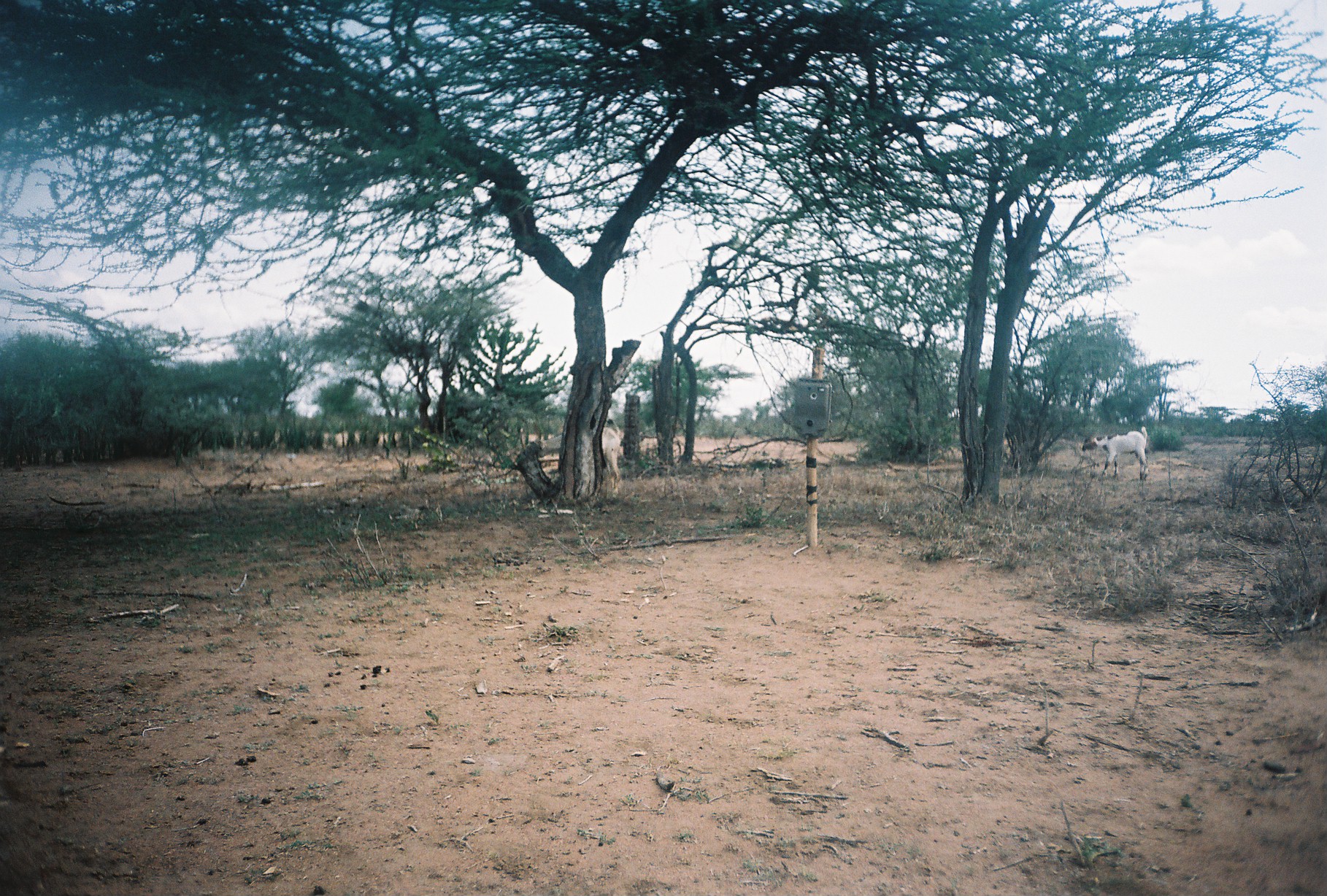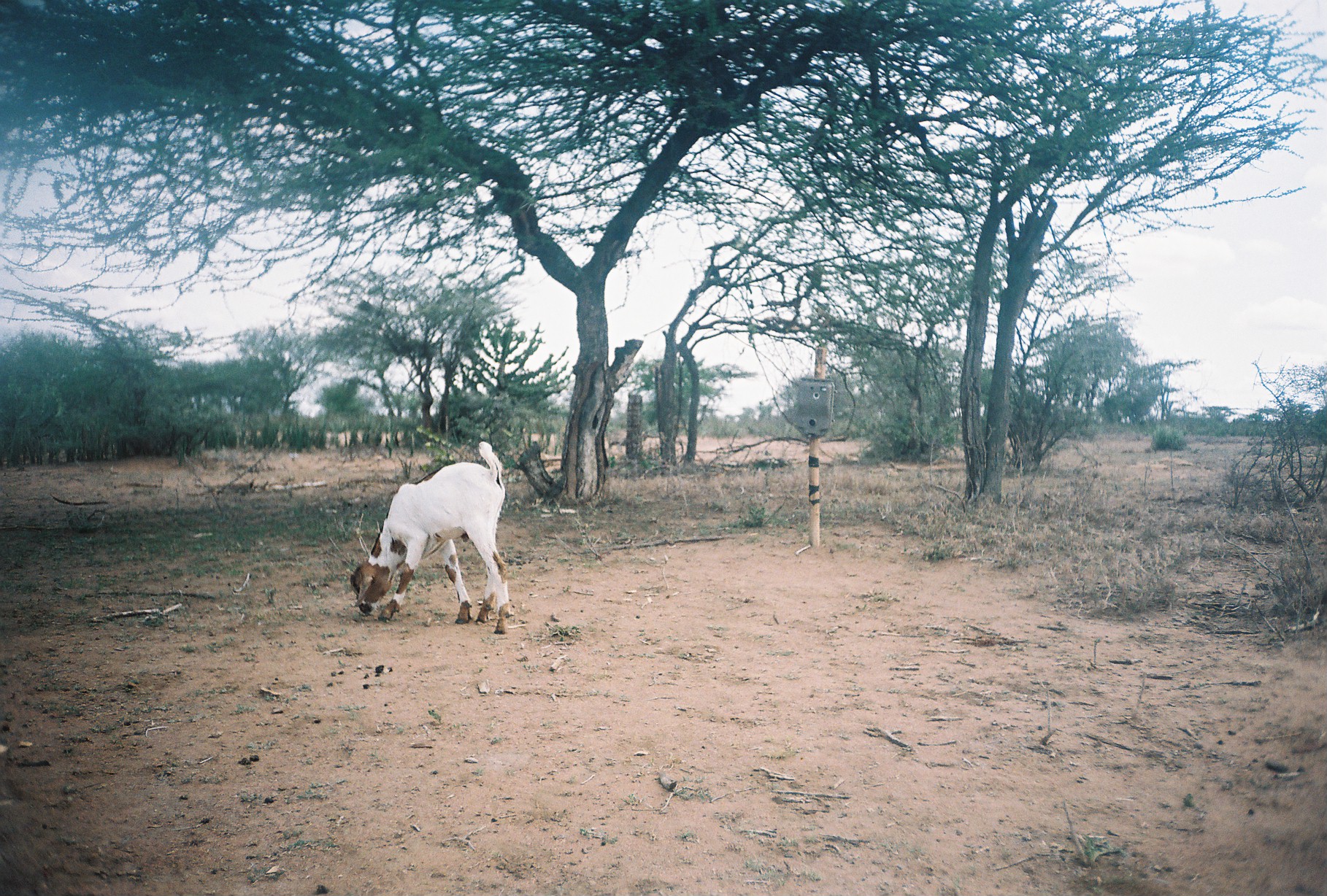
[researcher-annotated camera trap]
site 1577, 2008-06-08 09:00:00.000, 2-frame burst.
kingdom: Animalia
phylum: Chordata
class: Mammalia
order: Artiodactyla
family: Bovidae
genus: Capra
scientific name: Capra aegagrus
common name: wild goat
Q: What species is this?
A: Capra aegagrus (wild goat).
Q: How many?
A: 1.